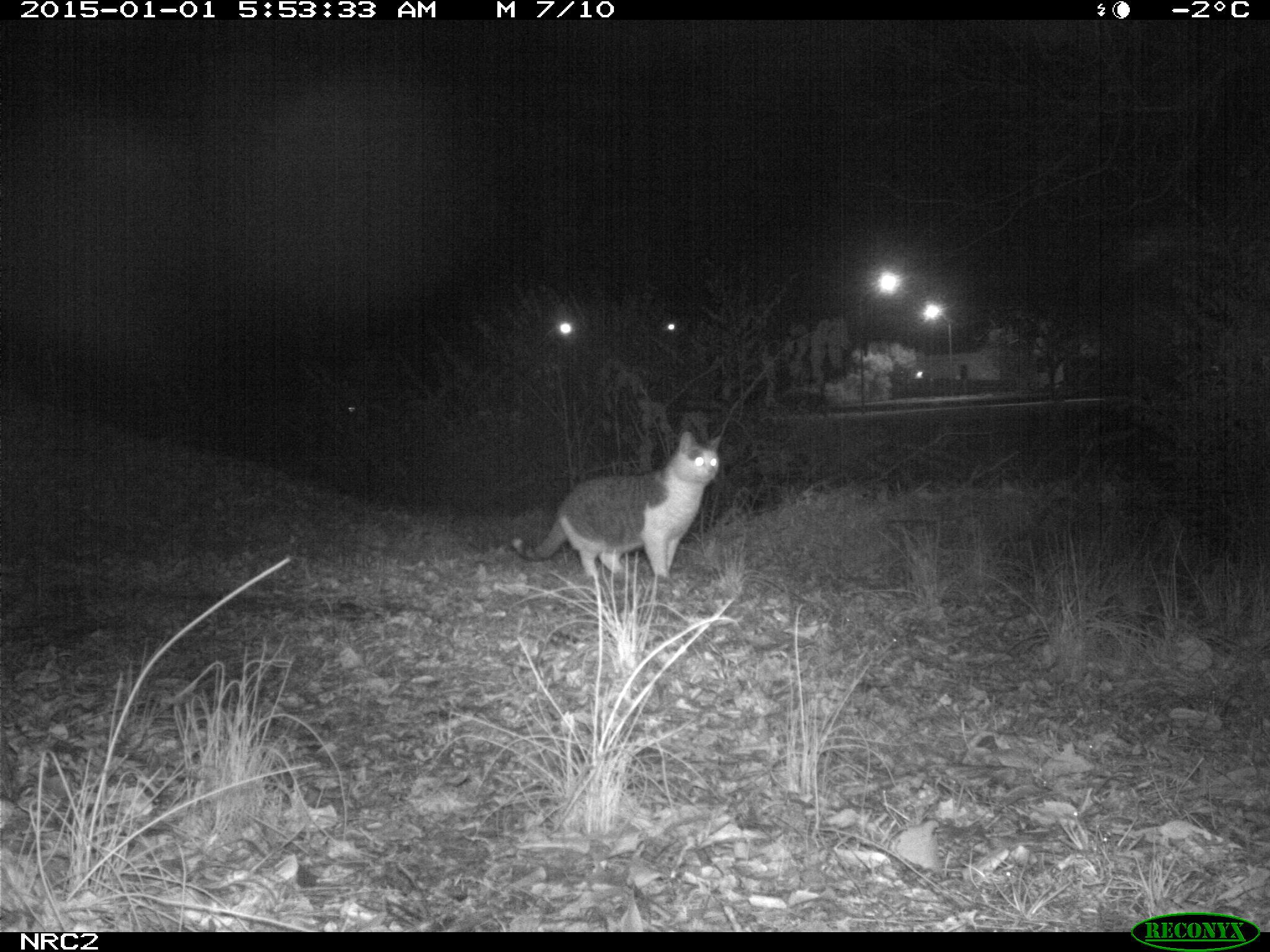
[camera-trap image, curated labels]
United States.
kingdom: Animalia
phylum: Chordata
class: Mammalia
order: Carnivora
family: Felidae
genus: Felis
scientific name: Felis catus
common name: domestic cat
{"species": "Domestic Cat (Felis catus)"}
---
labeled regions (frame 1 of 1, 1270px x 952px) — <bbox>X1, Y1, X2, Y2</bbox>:
Domestic Cat: <bbox>502, 422, 747, 587</bbox>